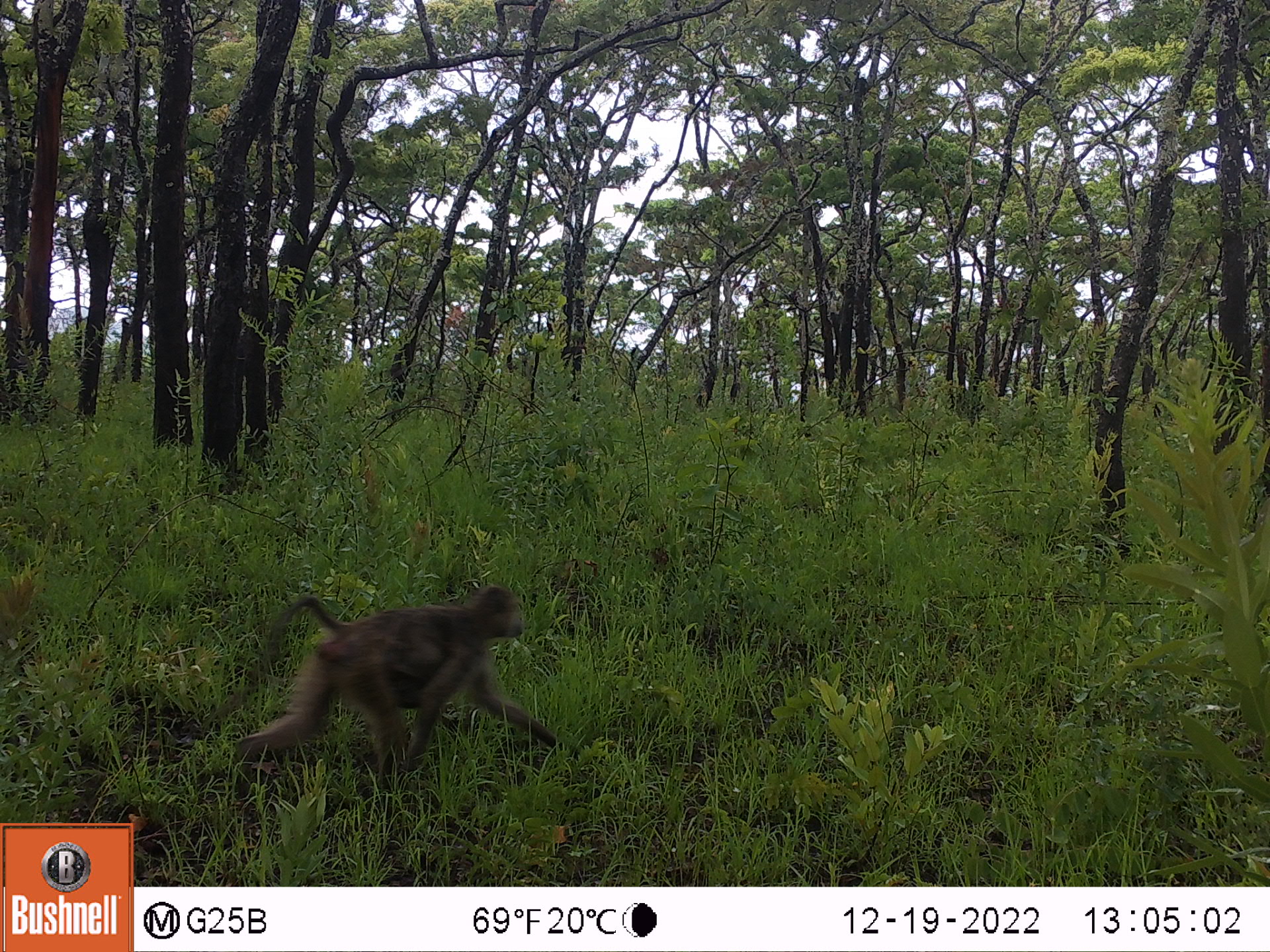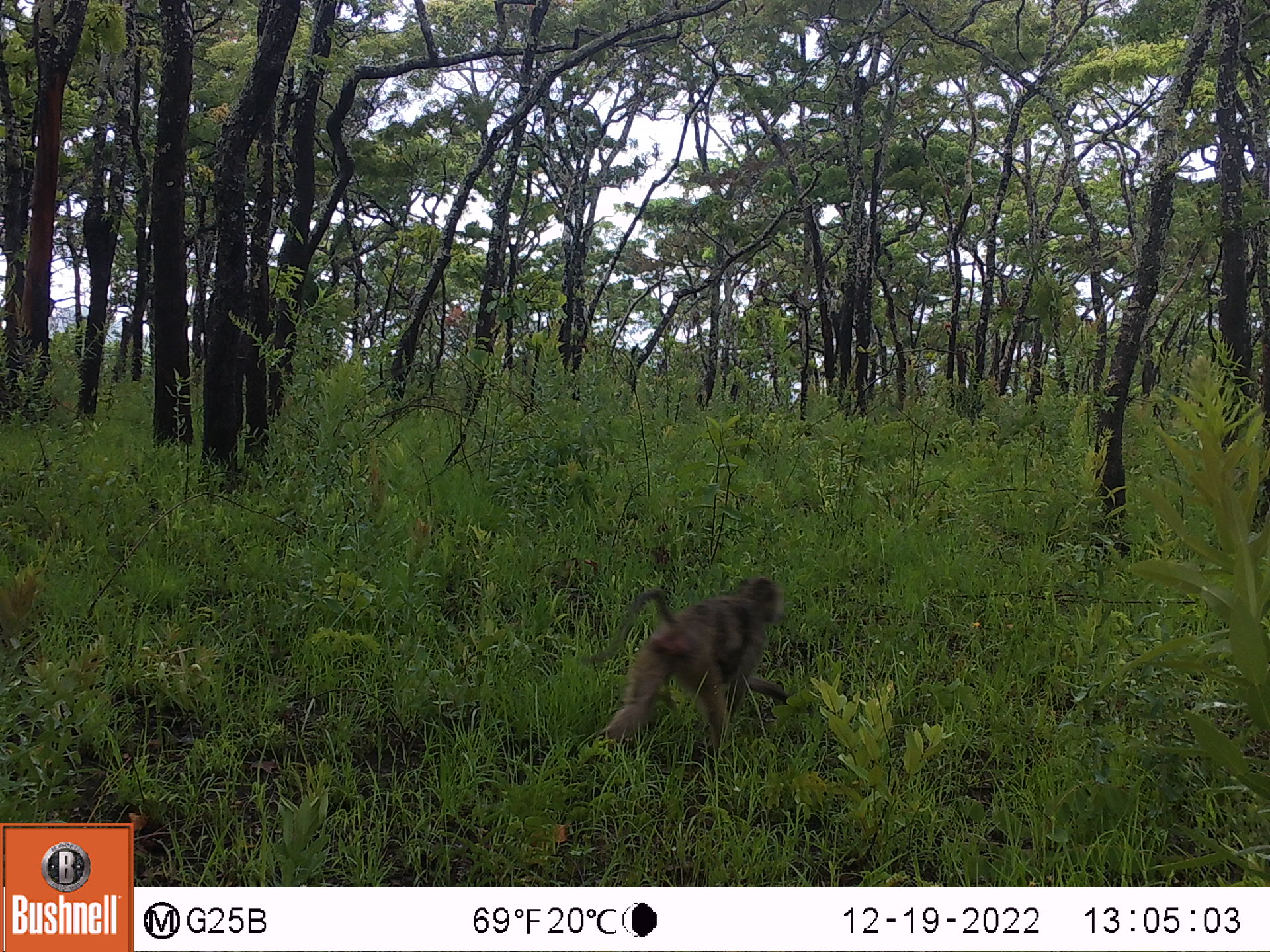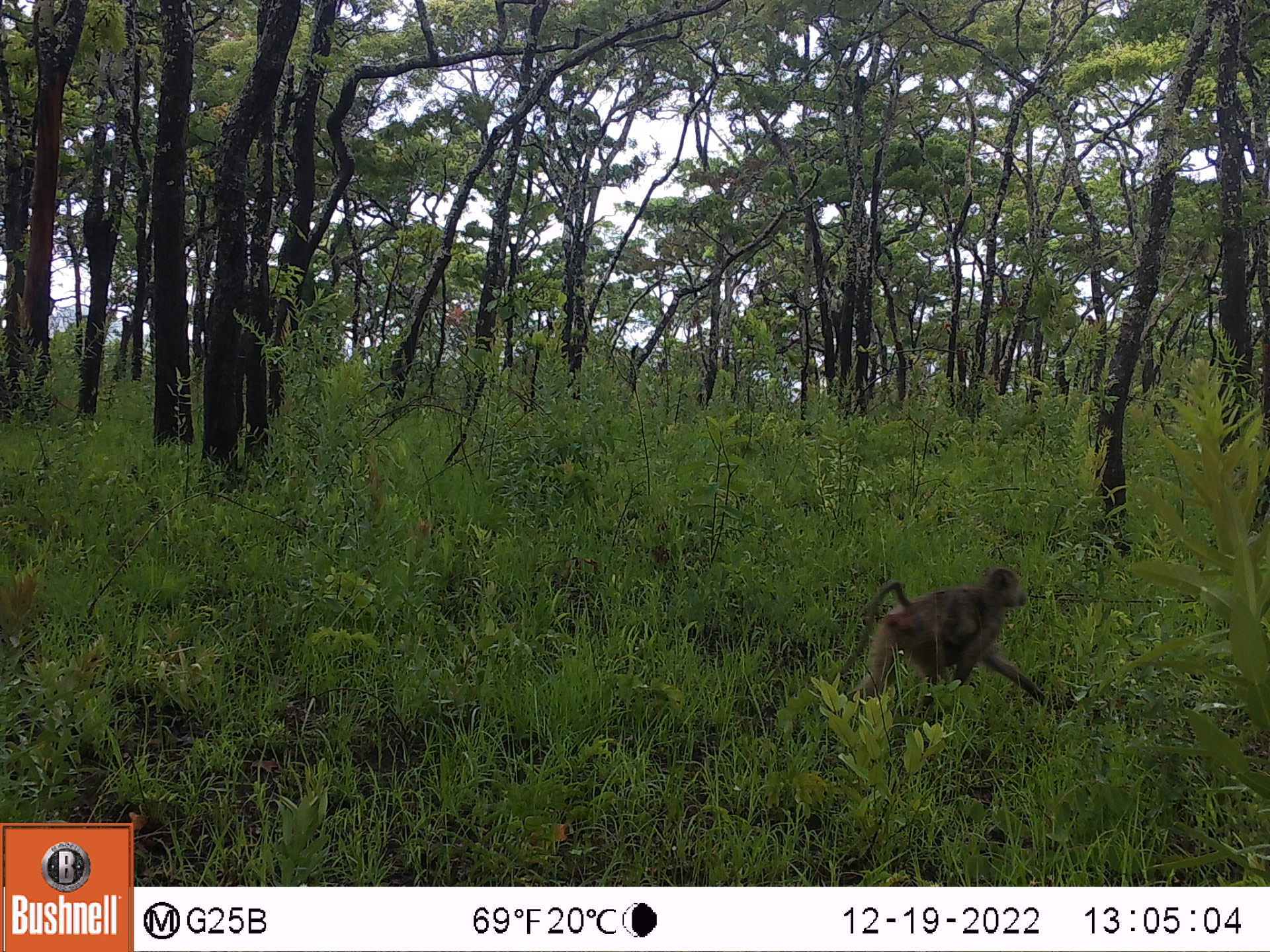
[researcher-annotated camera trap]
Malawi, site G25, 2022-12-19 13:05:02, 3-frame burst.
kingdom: Animalia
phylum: Chordata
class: Mammalia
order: Primates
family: Cercopithecidae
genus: Papio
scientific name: Papio cynocephalus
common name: yellow baboon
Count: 1.